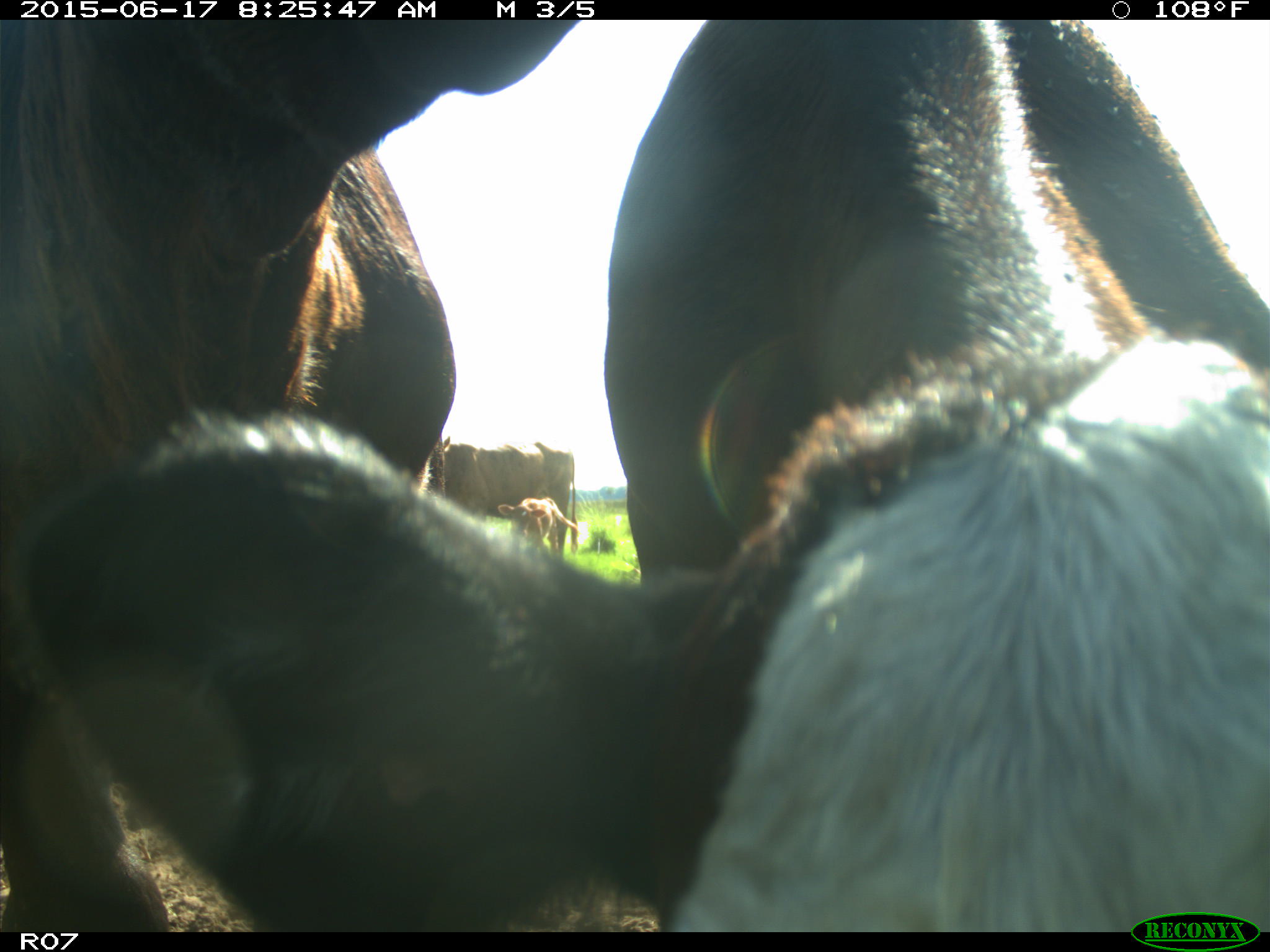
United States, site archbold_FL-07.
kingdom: Animalia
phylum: Chordata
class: Mammalia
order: Artiodactyla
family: Bovidae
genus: Bos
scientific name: Bos taurus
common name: domestic cow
Bos taurus (domestic cow).